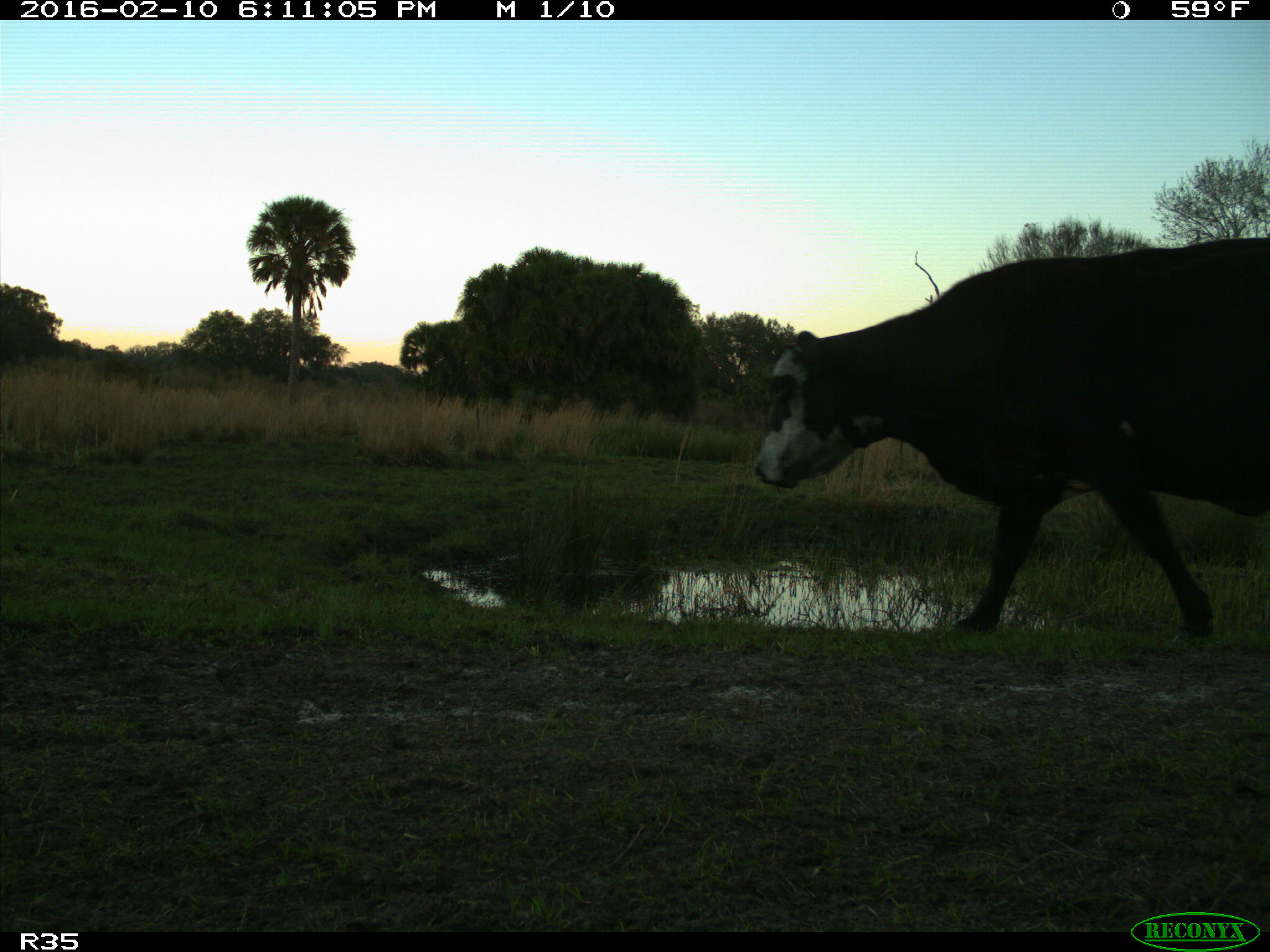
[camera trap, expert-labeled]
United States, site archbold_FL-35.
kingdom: Animalia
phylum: Chordata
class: Mammalia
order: Artiodactyla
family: Bovidae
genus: Bos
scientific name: Bos taurus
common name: domestic cow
Bos taurus (domestic cow).